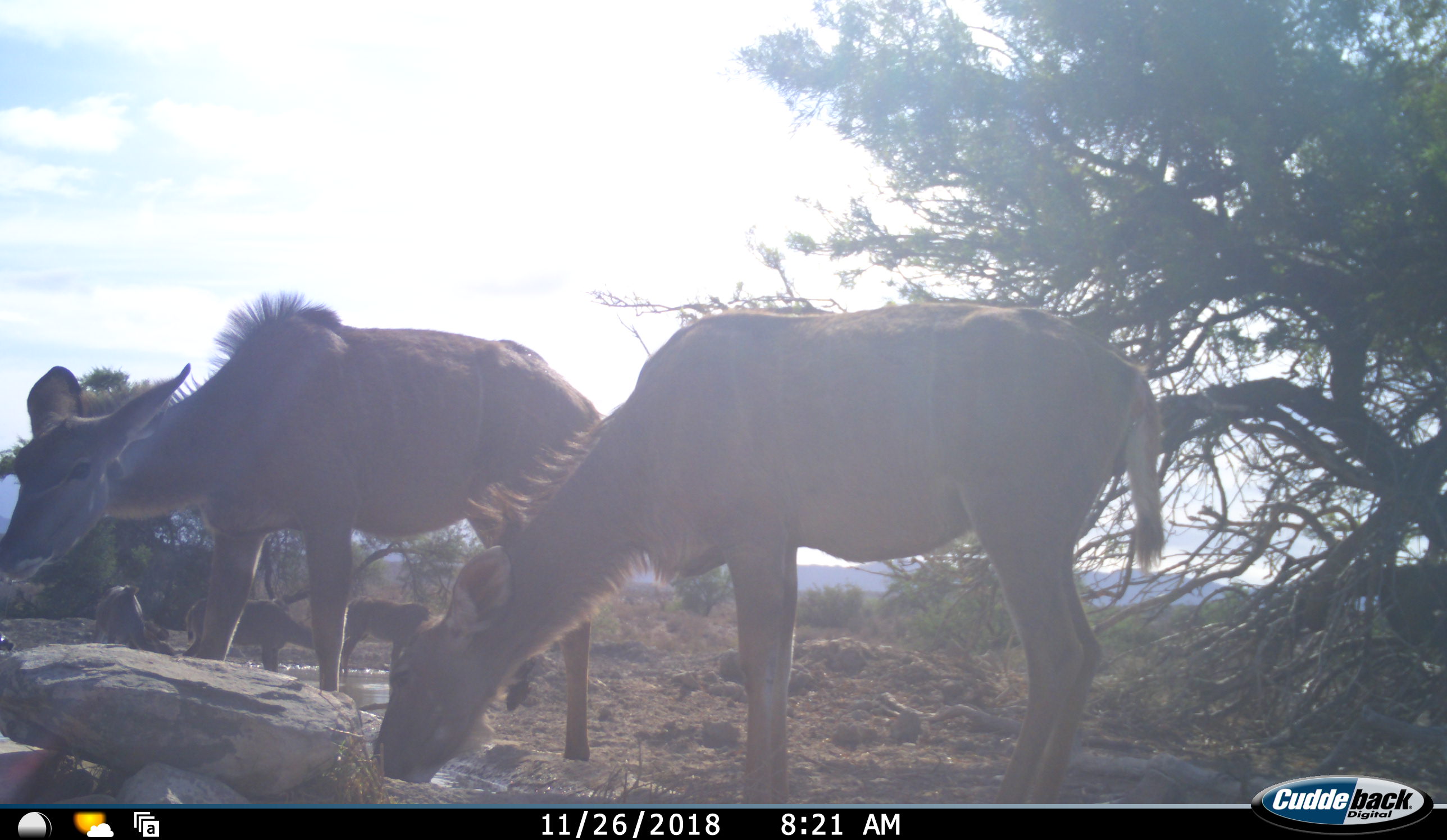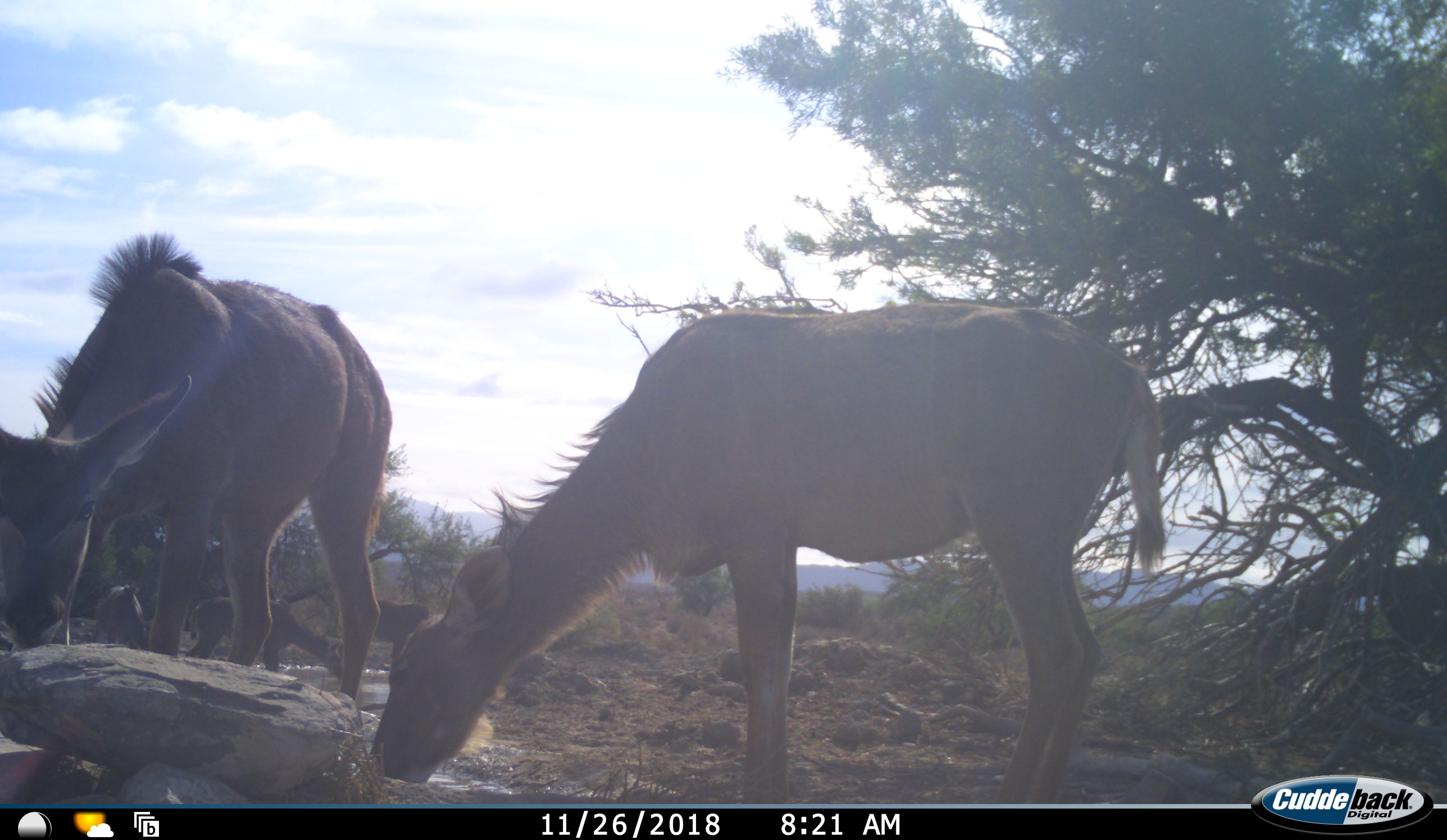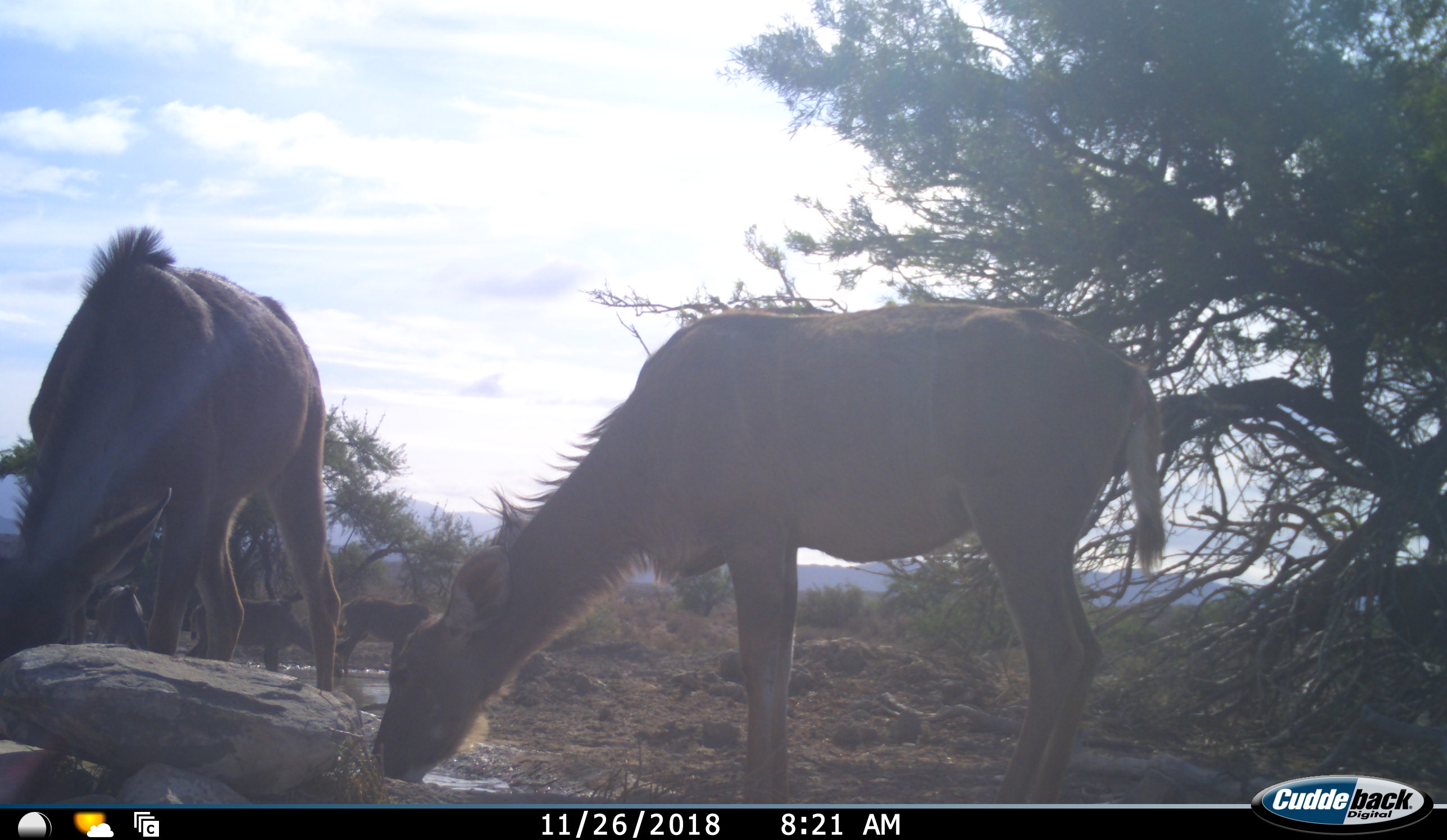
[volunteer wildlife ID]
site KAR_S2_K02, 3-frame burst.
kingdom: Animalia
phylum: Chordata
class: Mammalia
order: Artiodactyla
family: Bovidae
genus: Tragelaphus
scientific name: Tragelaphus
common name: kudu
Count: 5.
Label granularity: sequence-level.